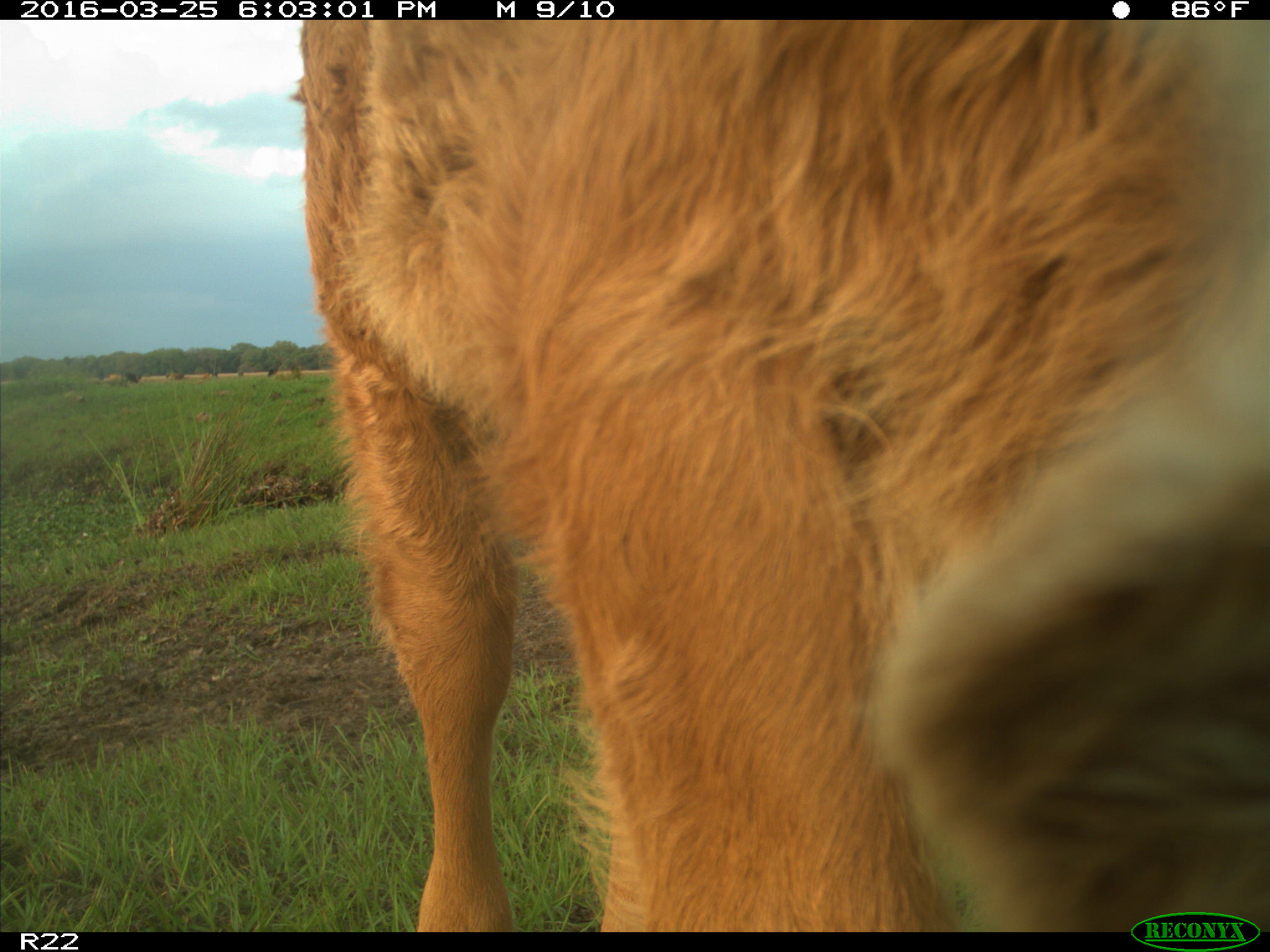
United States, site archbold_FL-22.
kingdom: Animalia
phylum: Chordata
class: Mammalia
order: Artiodactyla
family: Bovidae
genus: Bos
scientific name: Bos taurus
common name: domestic cow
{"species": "Bos taurus (domestic cow)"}